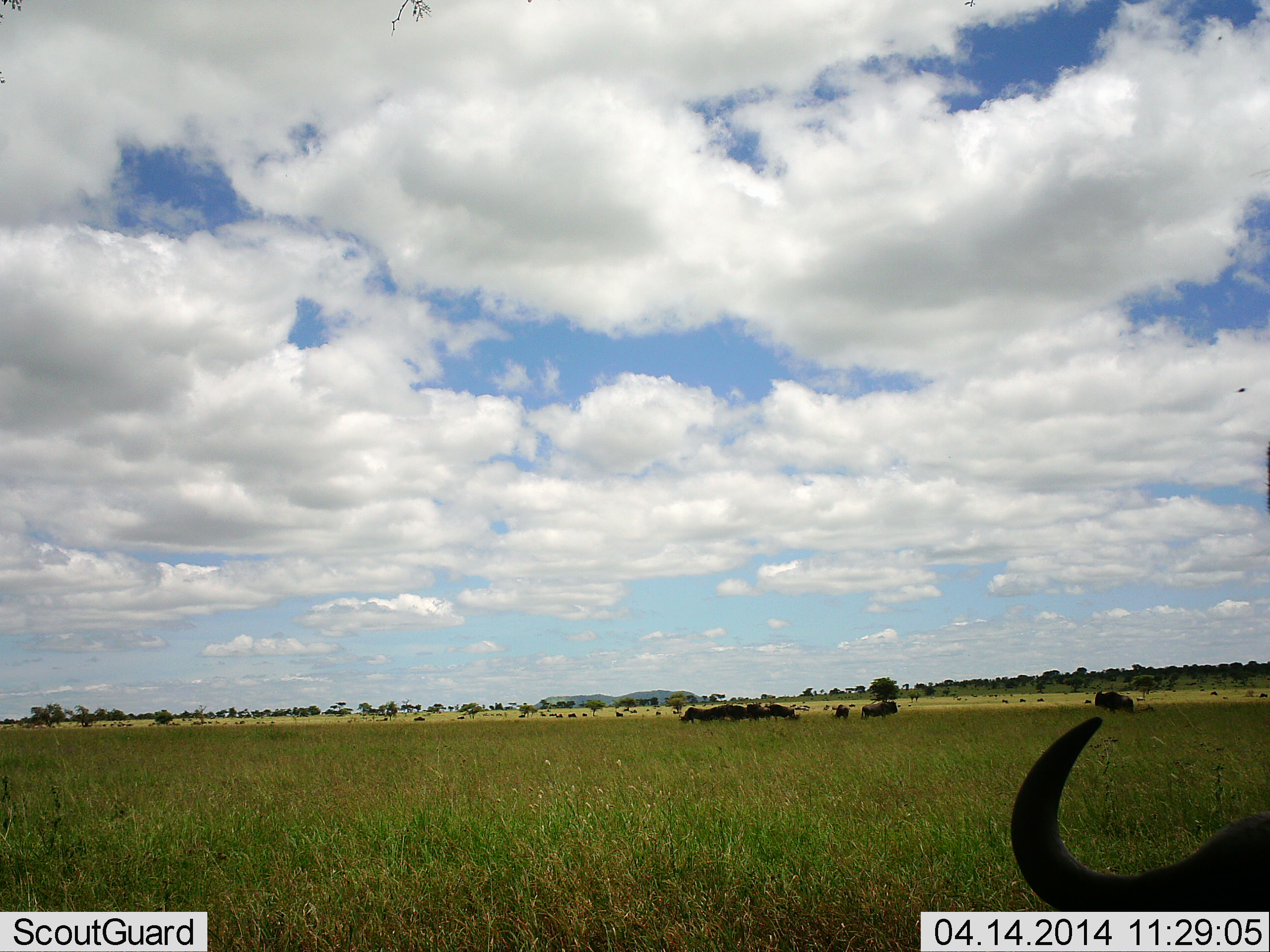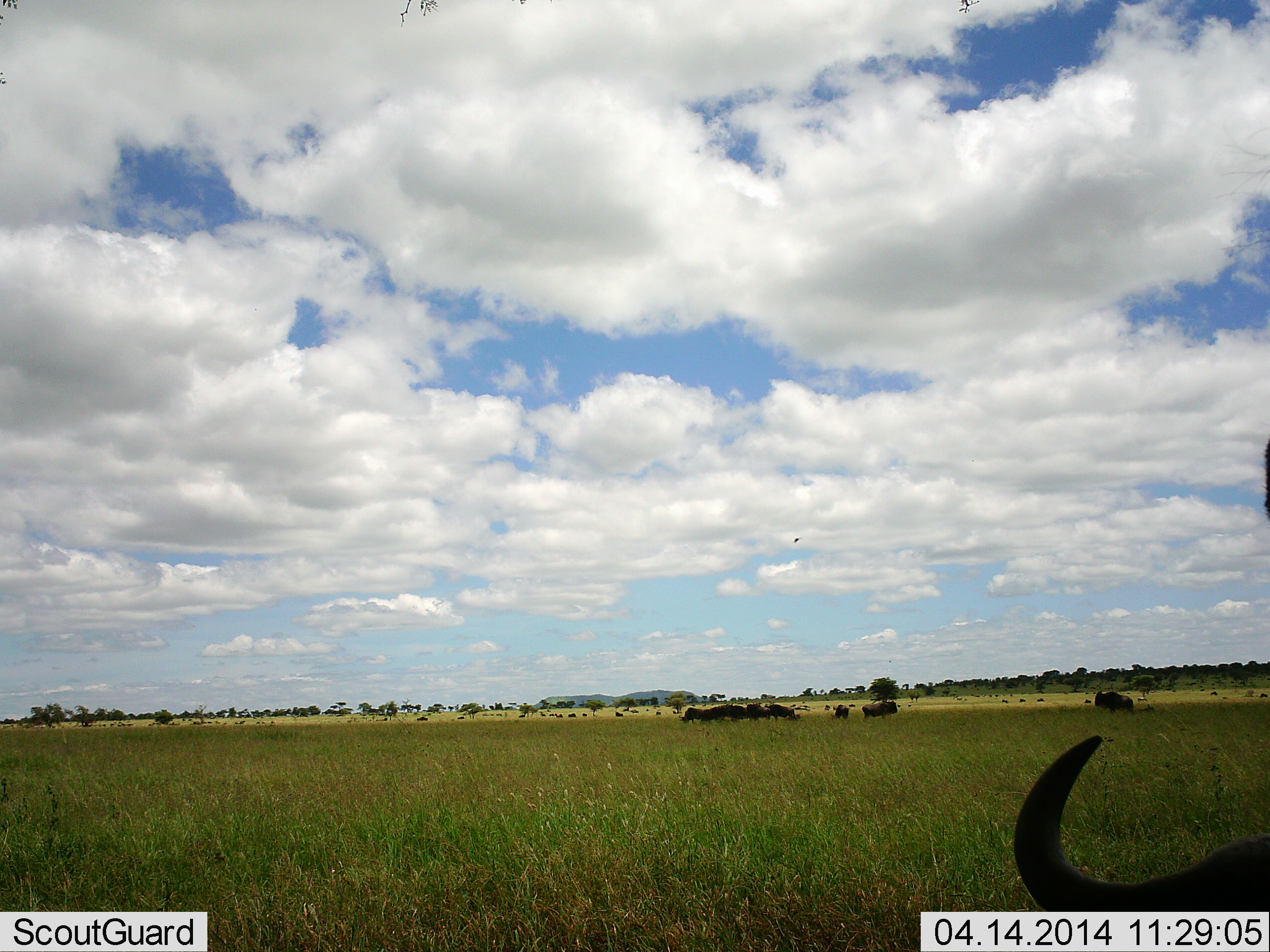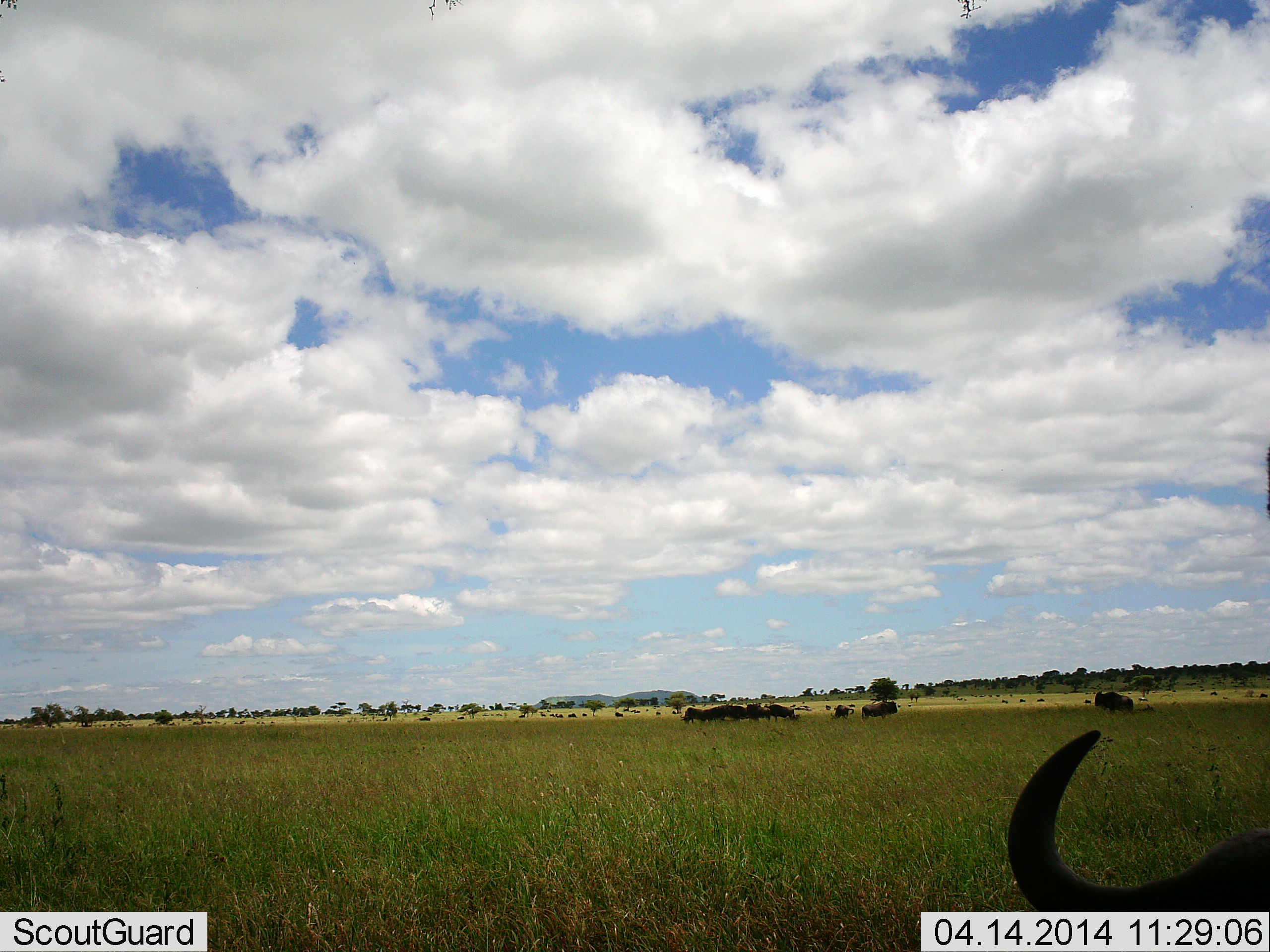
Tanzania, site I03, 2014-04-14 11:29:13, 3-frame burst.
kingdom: Animalia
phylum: Chordata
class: Mammalia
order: Artiodactyla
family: Bovidae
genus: Connochaetes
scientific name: Connochaetes taurinus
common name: blue wildebeest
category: wildebeest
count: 11-50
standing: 40%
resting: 30%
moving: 30%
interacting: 10%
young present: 10%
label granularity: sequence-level